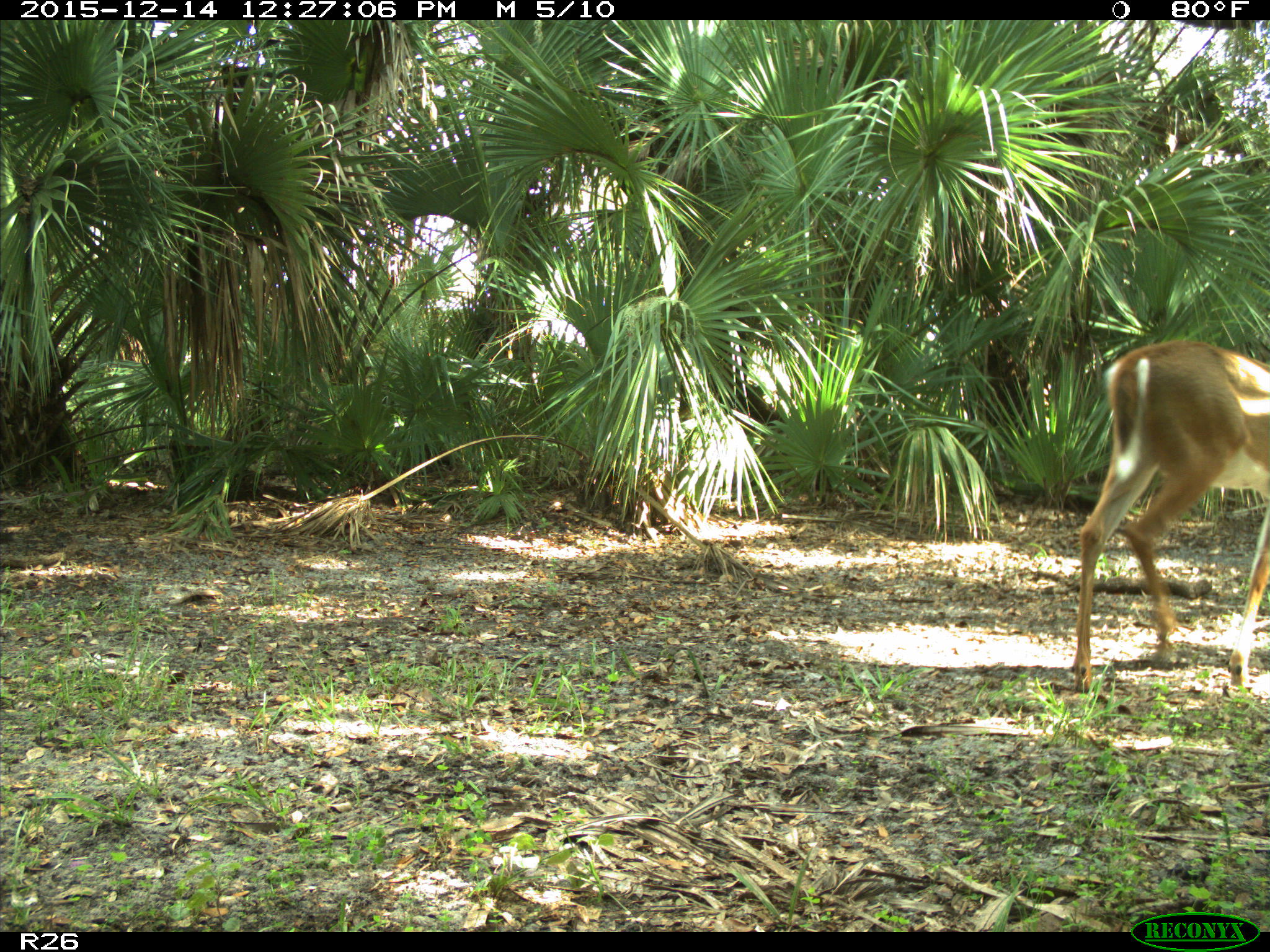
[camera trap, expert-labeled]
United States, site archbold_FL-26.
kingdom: Animalia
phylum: Chordata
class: Mammalia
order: Artiodactyla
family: Cervidae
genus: Odocoileus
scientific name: Odocoileus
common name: deer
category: unidentified deer